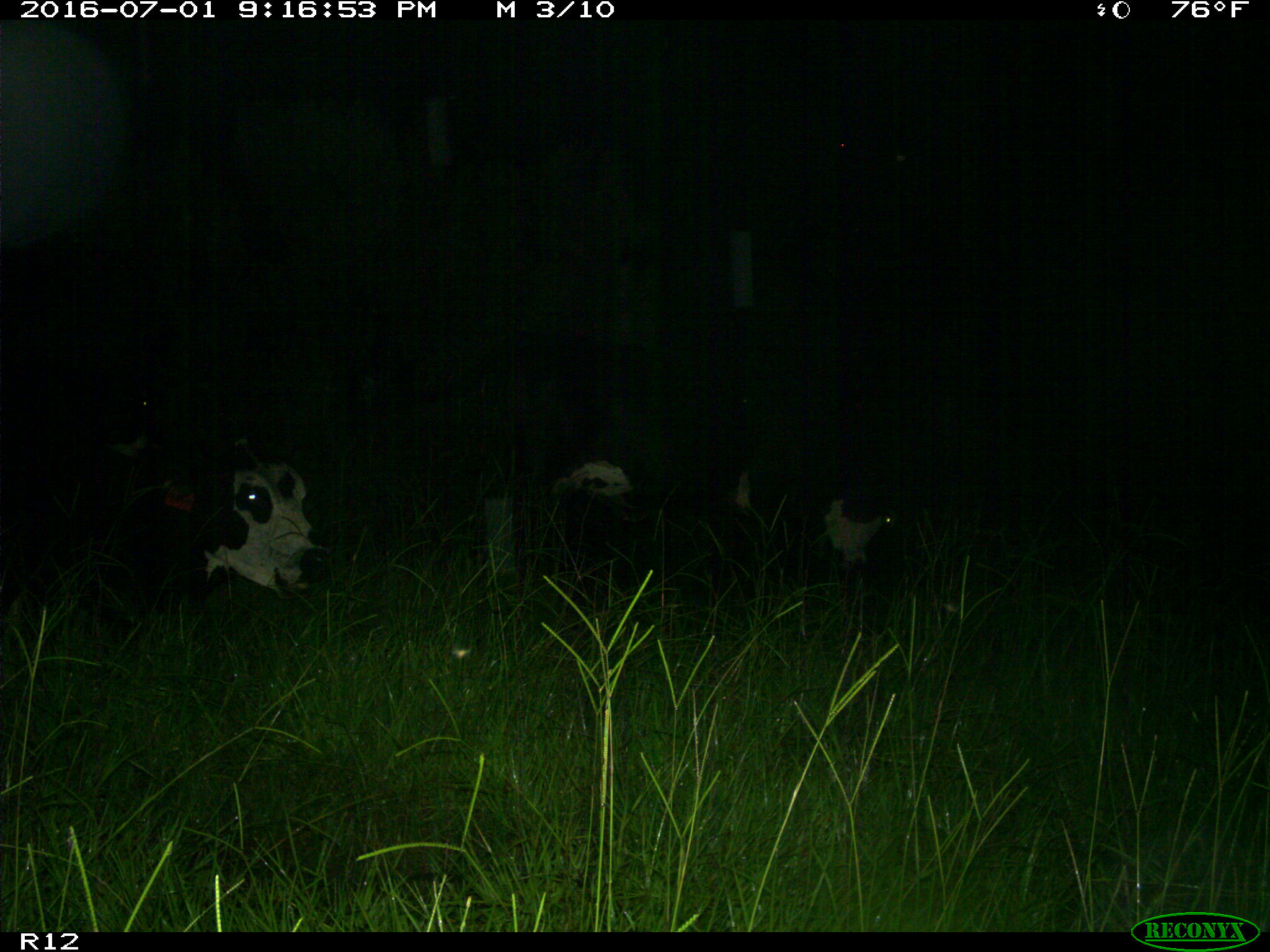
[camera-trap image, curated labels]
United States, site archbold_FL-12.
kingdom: Animalia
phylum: Chordata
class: Mammalia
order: Artiodactyla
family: Bovidae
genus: Bos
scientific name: Bos taurus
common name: domestic cow